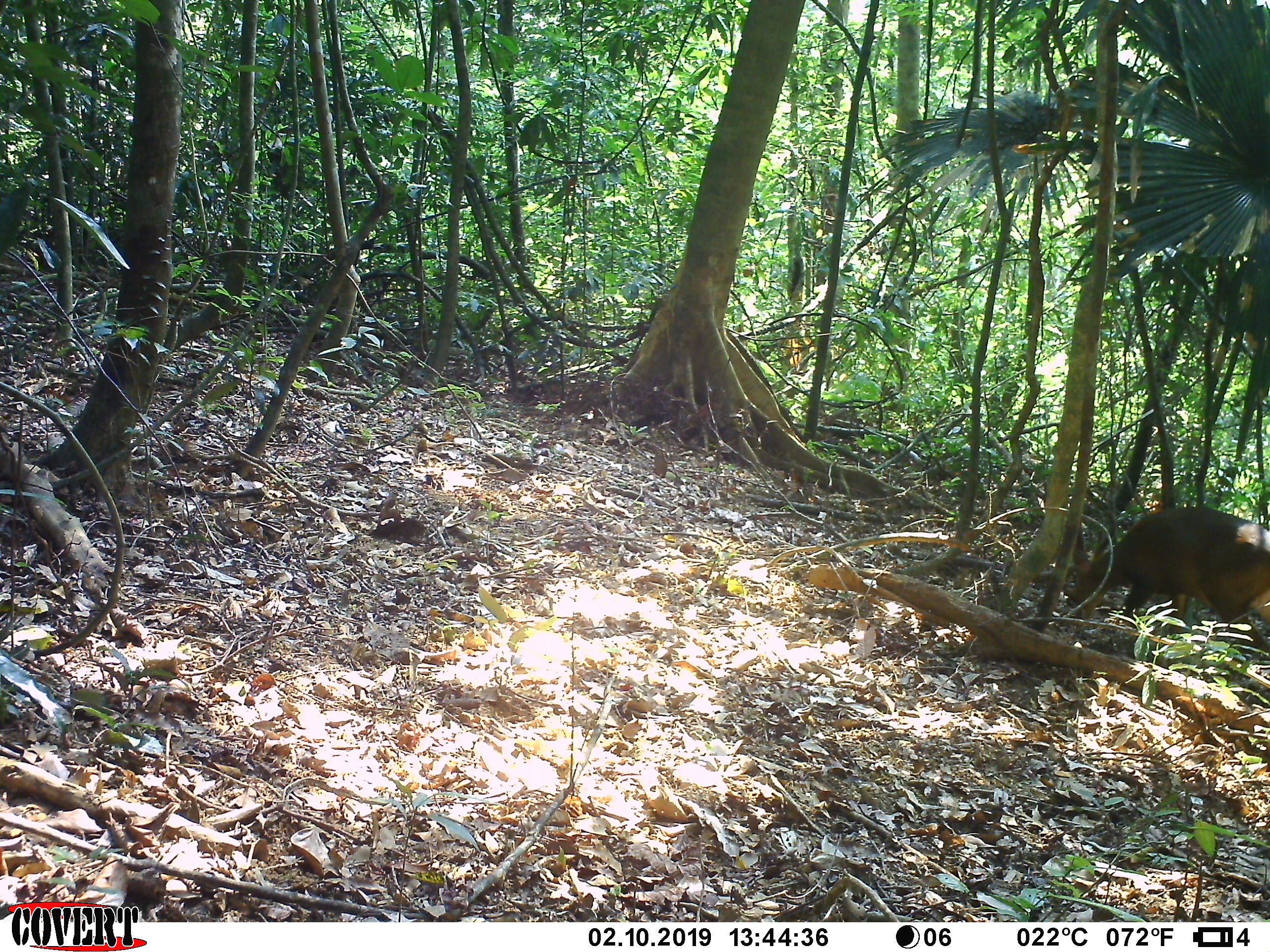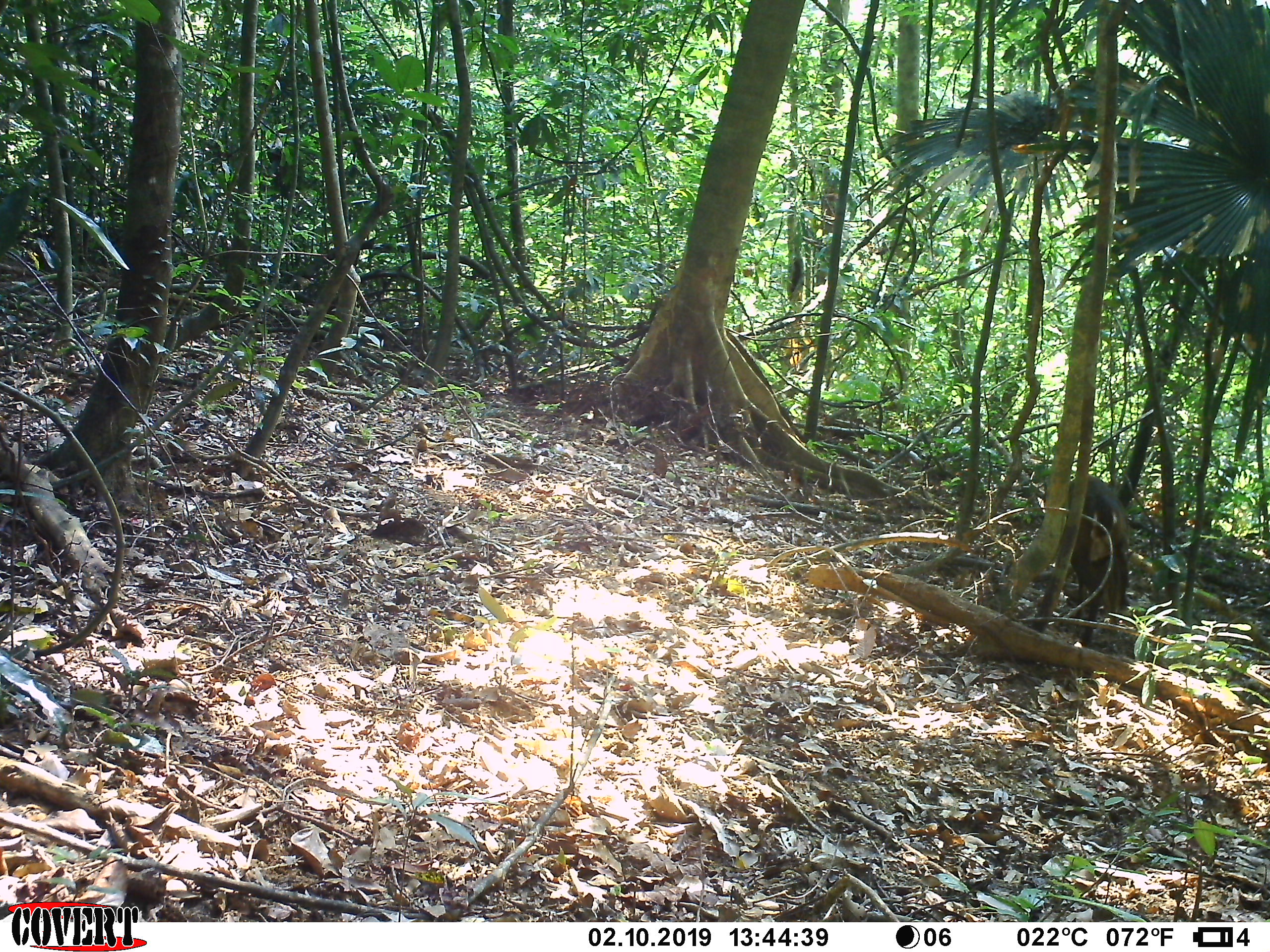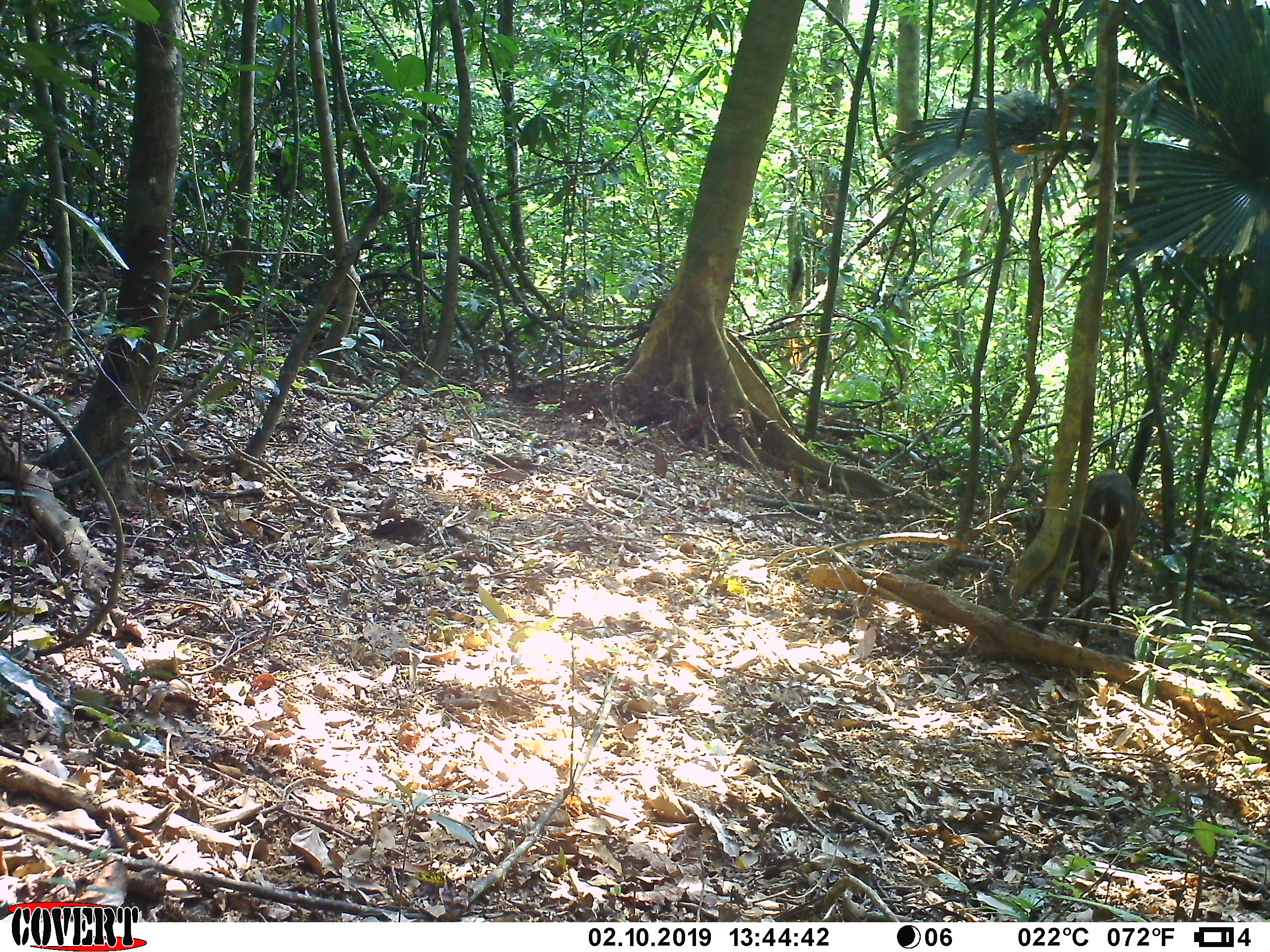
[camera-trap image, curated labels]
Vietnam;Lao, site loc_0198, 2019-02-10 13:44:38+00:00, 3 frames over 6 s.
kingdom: Animalia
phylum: Chordata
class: Mammalia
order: Artiodactyla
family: Cervidae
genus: Muntiacus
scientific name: Muntiacus vuquangensis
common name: large-antlered muntjac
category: large antlered muntjac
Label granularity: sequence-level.